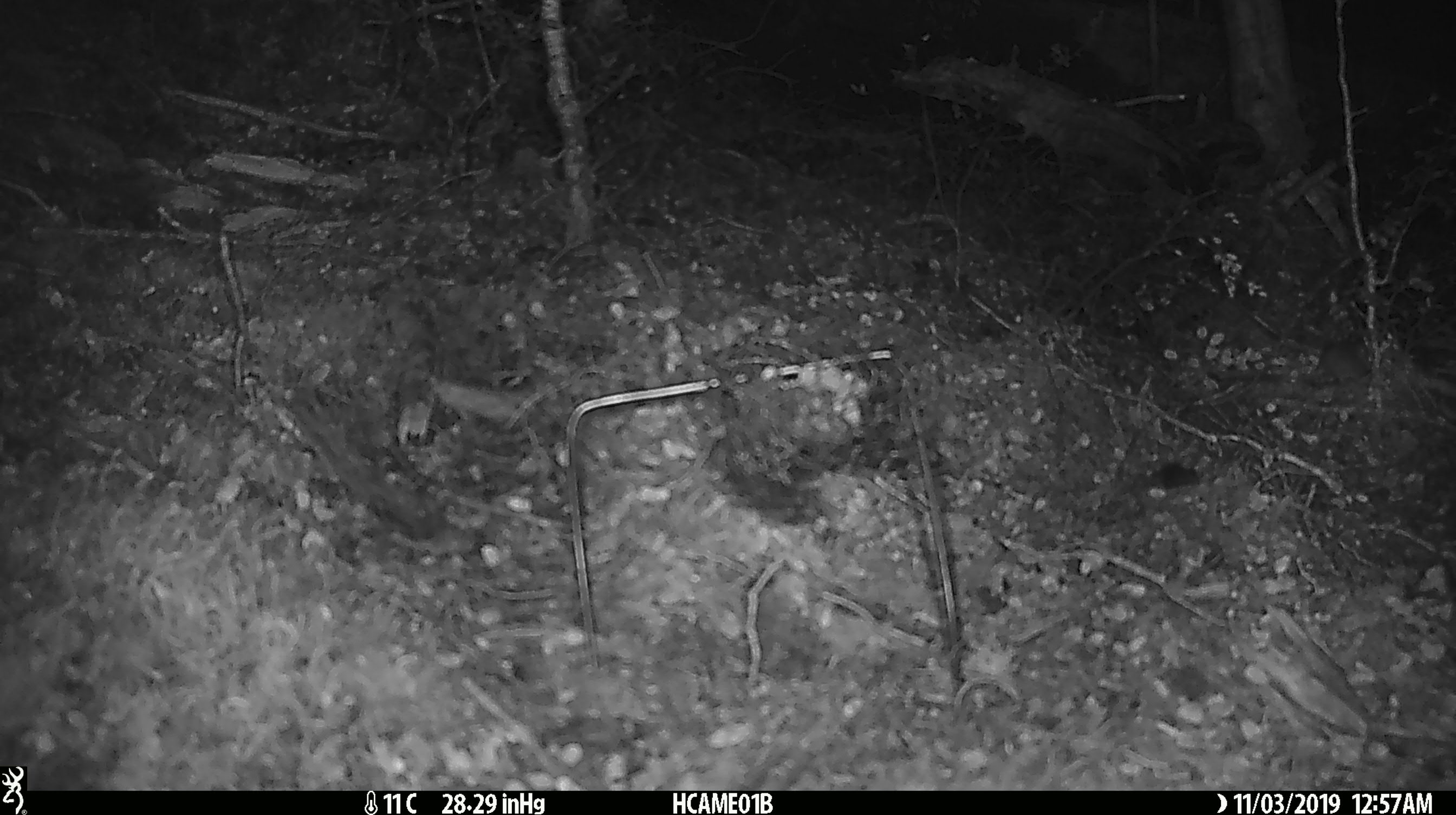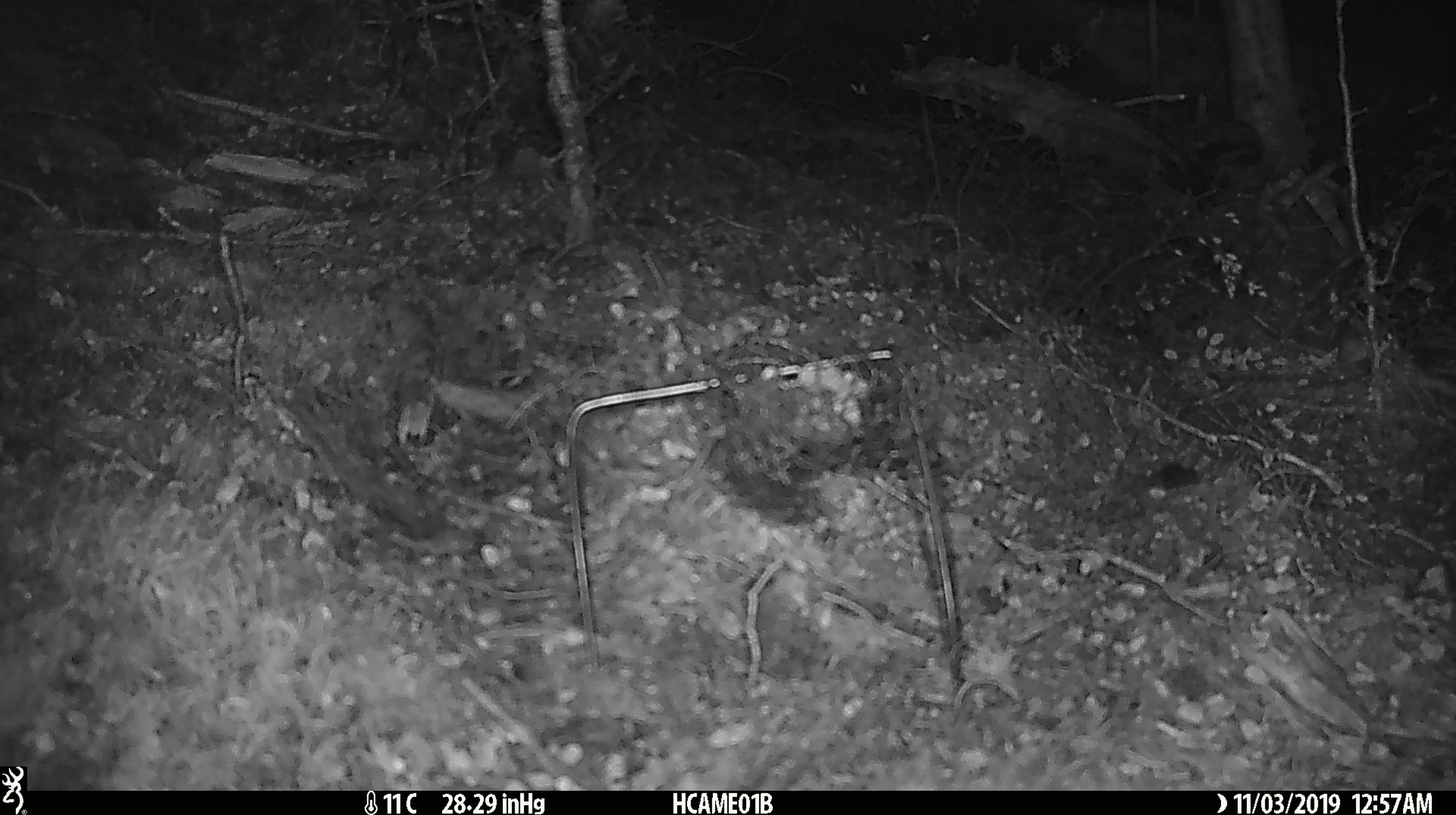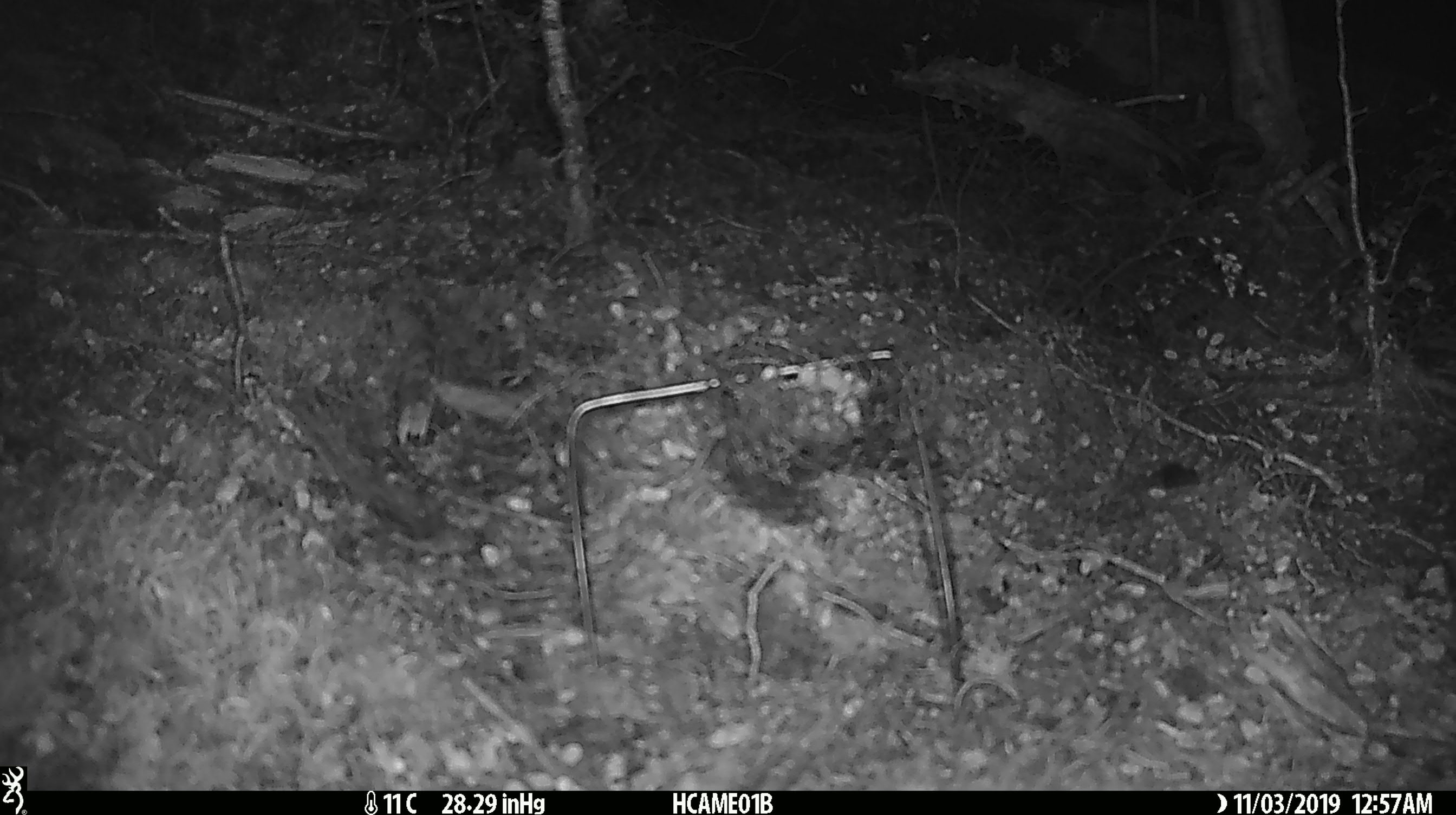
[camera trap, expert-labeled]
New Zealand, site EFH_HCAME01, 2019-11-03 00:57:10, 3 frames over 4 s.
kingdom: Animalia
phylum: Chordata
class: Mammalia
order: Rodentia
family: Muridae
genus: Mus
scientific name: Mus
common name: mouse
Mouse (Mus).